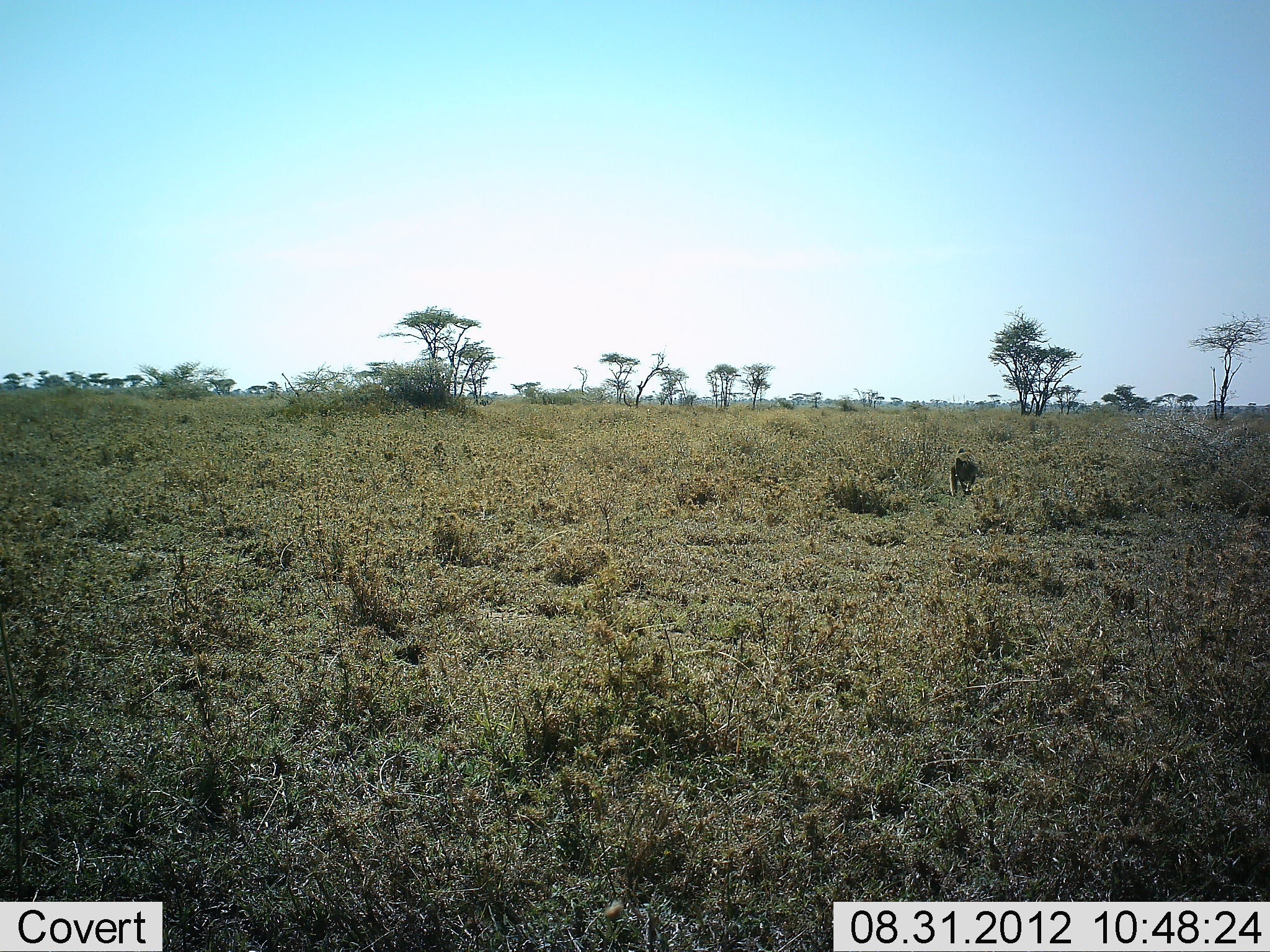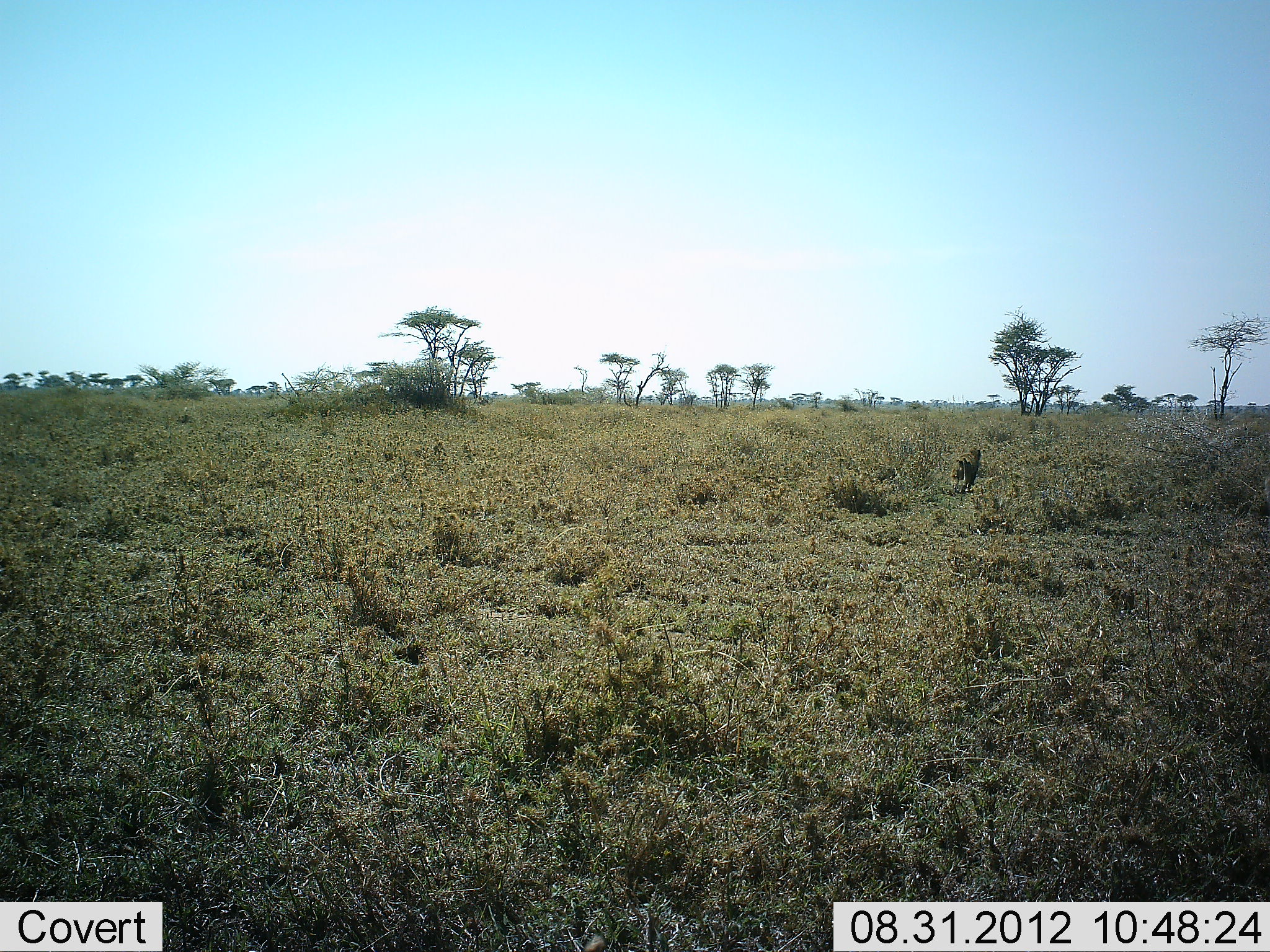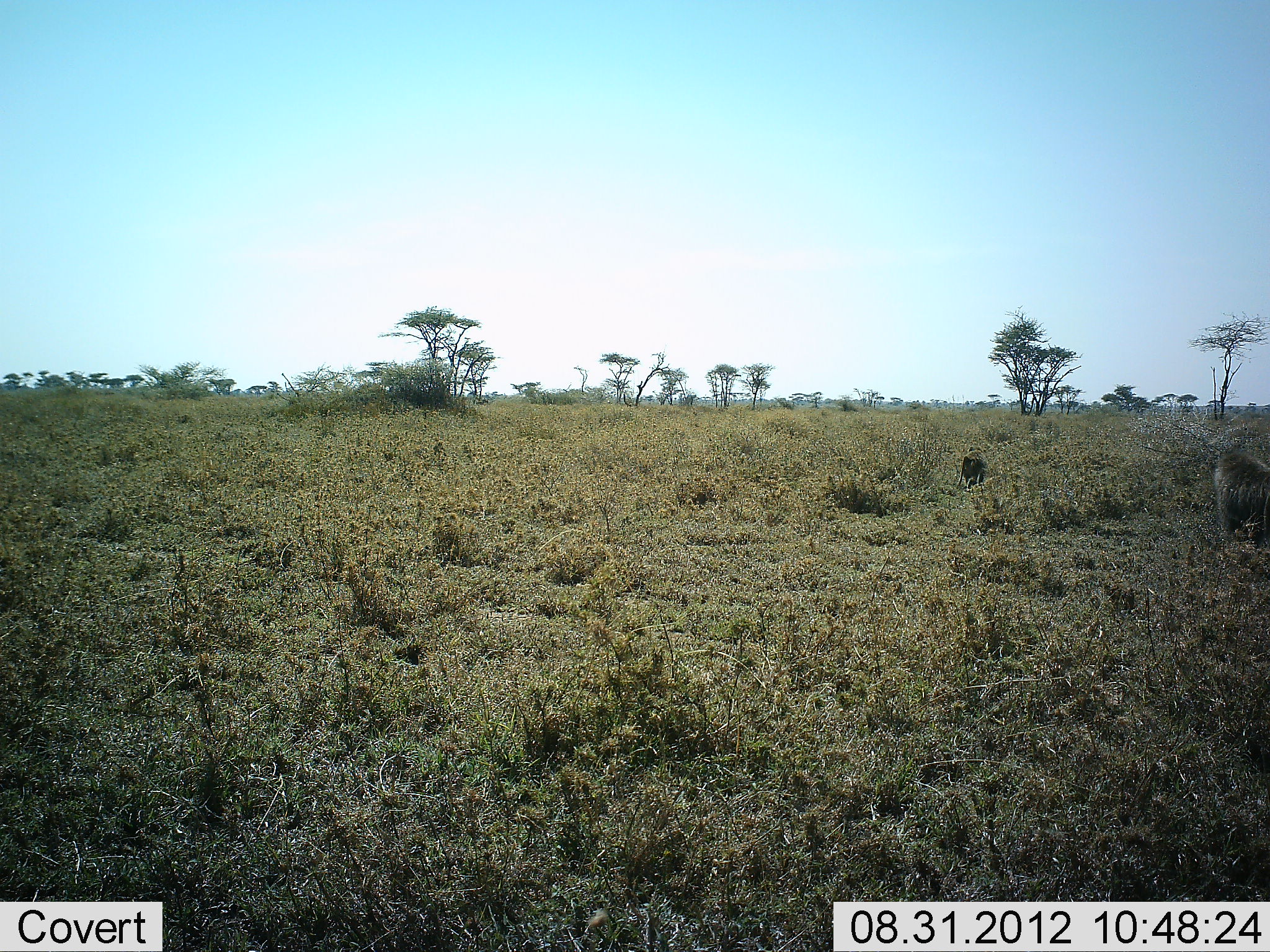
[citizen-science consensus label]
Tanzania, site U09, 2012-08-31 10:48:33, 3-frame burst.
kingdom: Animalia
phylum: Chordata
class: Mammalia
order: Primates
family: Cercopithecidae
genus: Papio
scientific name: Papio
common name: baboon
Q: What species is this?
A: Baboon (Papio).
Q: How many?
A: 2.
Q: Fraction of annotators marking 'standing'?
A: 0%.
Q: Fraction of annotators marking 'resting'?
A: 0%.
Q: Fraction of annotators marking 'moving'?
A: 100%.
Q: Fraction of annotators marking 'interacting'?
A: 0%.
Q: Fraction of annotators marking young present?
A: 0%.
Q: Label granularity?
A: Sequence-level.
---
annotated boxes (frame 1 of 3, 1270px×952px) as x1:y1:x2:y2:
animal: 948:447:979:498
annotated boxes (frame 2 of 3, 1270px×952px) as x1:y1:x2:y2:
animal: 950:447:984:496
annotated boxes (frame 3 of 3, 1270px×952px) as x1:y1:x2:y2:
animal: 1213:450:1270:556; 954:446:988:495